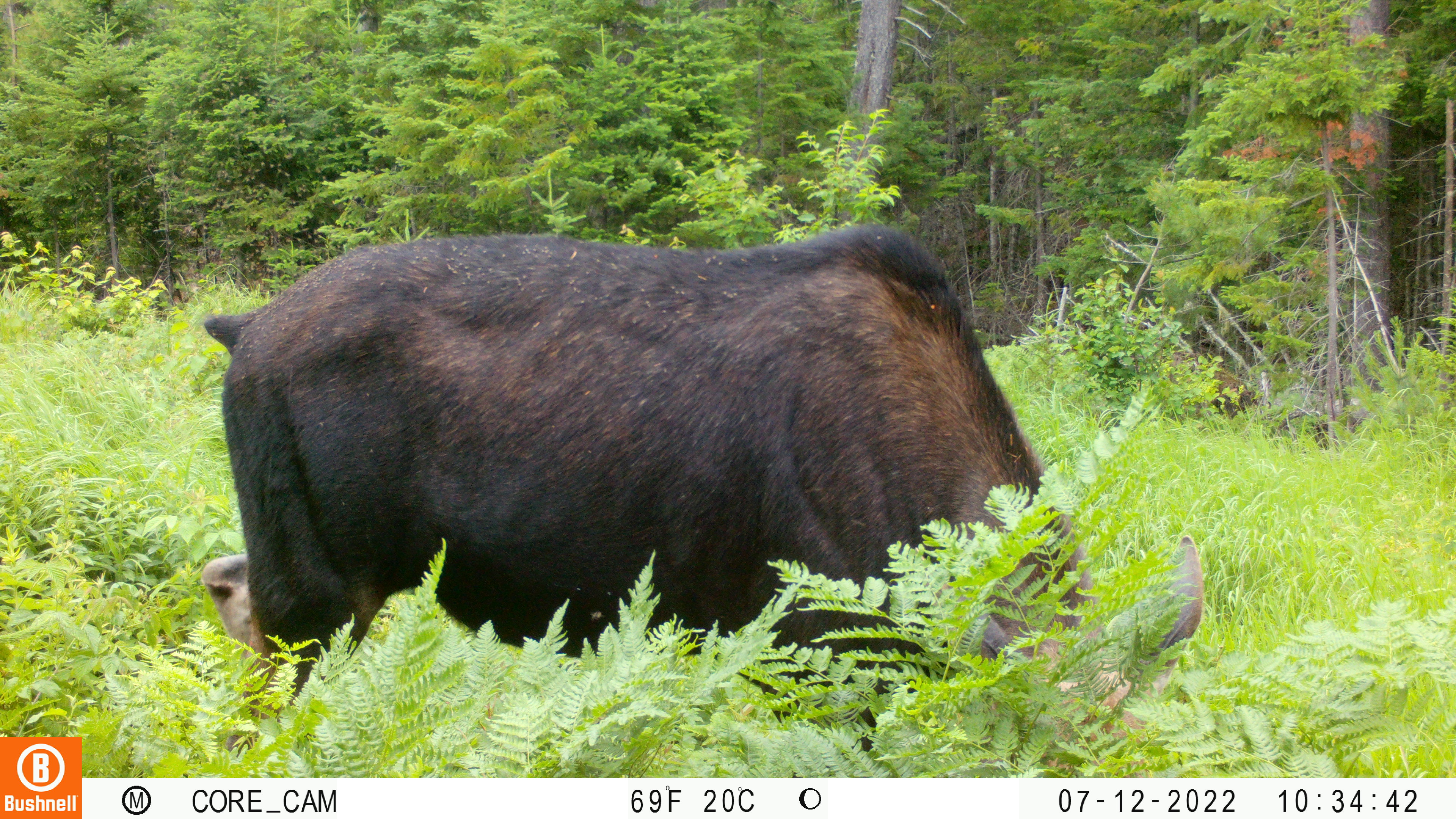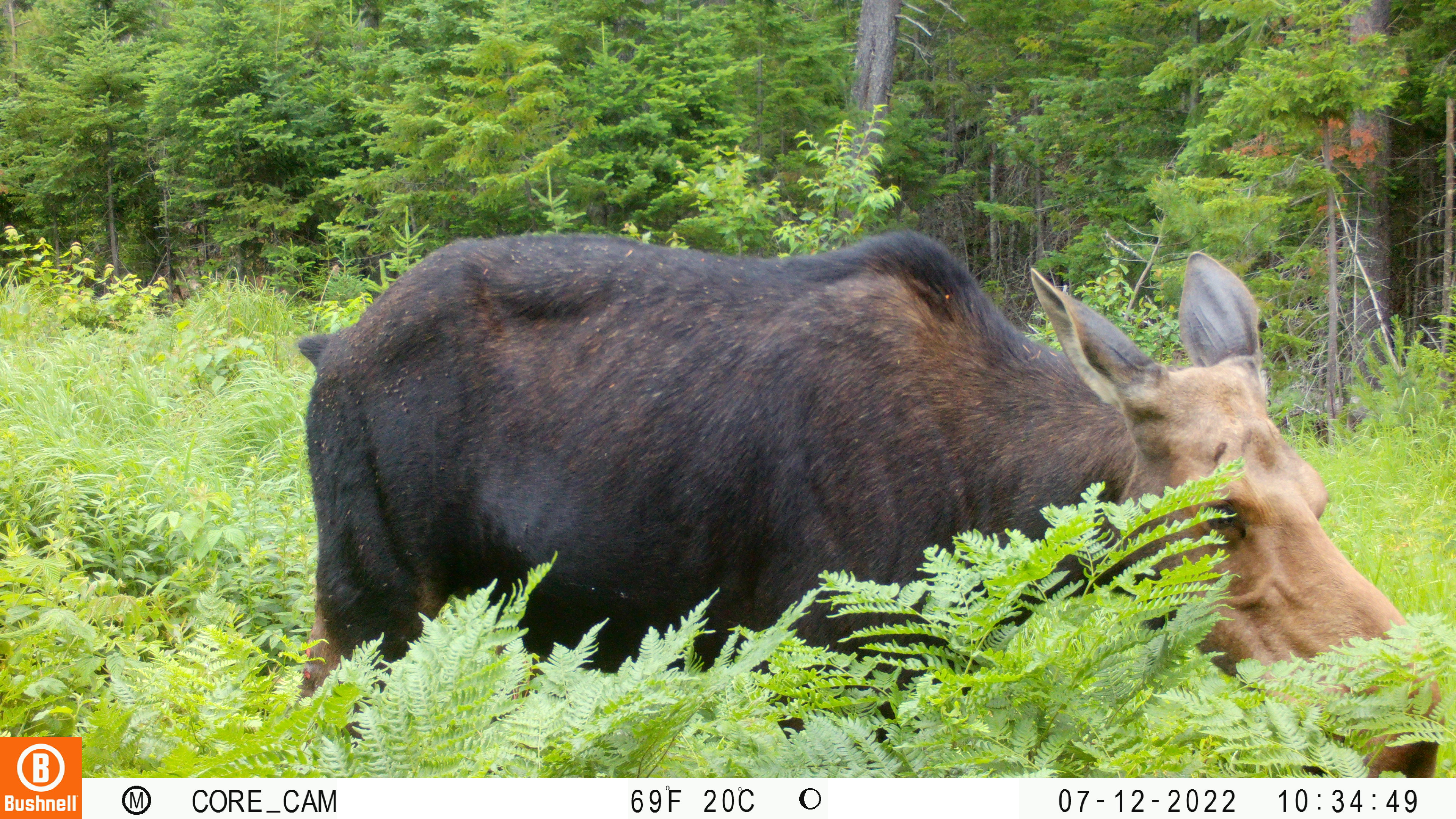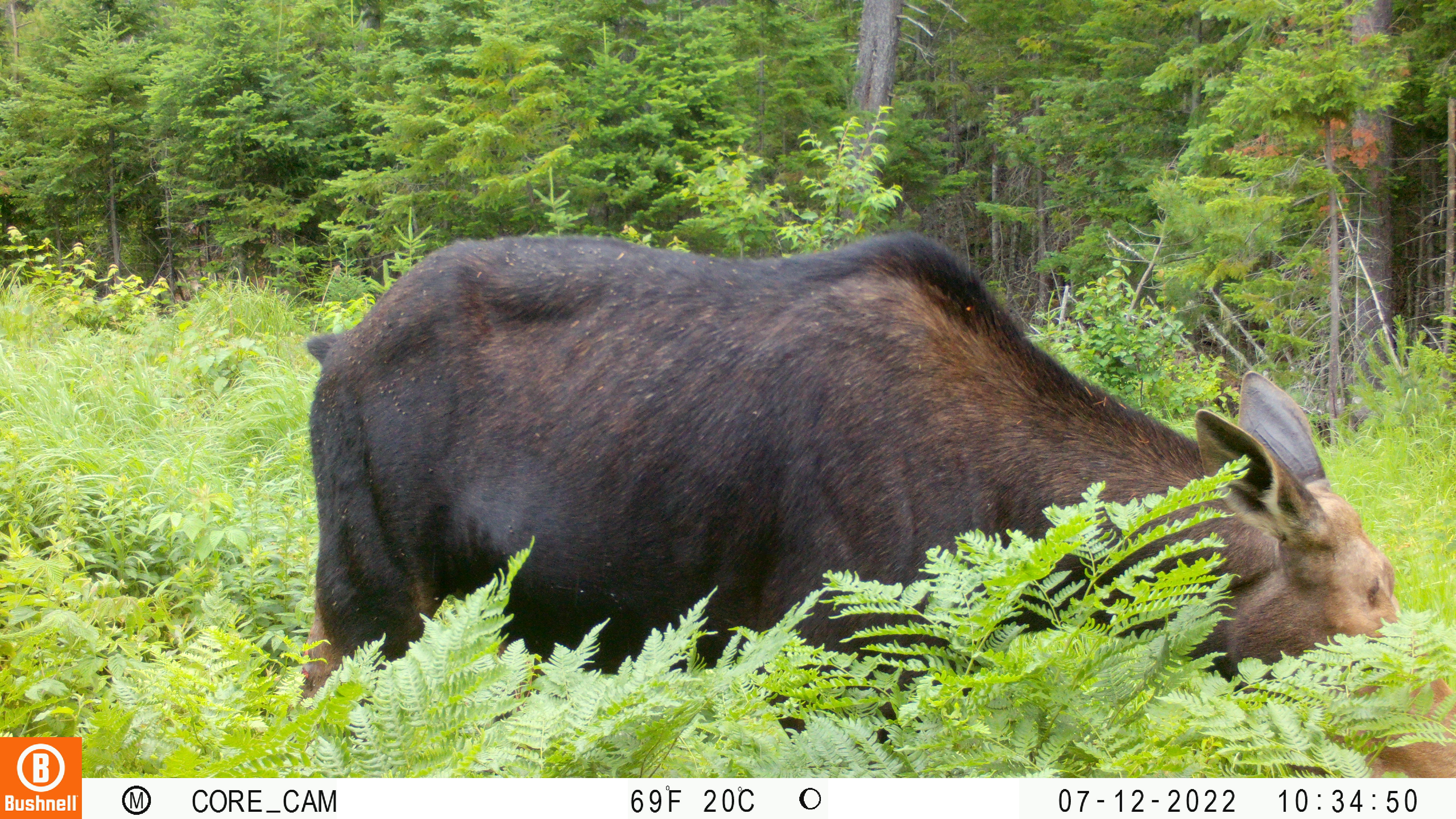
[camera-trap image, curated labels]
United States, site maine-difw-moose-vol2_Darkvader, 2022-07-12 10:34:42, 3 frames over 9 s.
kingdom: Animalia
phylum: Chordata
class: Mammalia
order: Artiodactyla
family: Cervidae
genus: Alces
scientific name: Alces alces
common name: moose